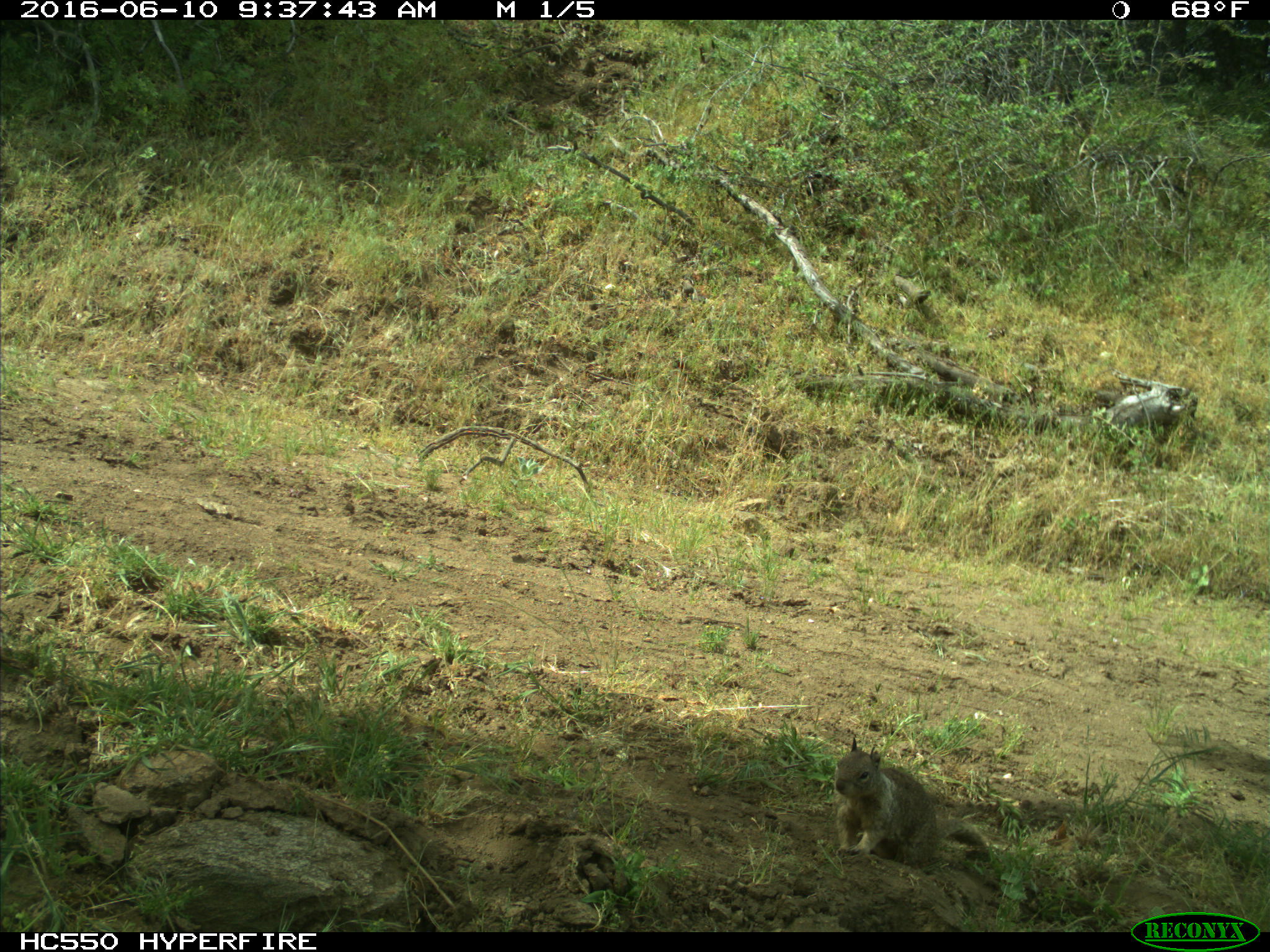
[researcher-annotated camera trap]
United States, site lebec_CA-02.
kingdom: Animalia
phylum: Chordata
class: Mammalia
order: Rodentia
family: Sciuridae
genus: Otospermophilus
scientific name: Otospermophilus beecheyi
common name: california ground squirrel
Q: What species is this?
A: Otospermophilus beecheyi (california ground squirrel).